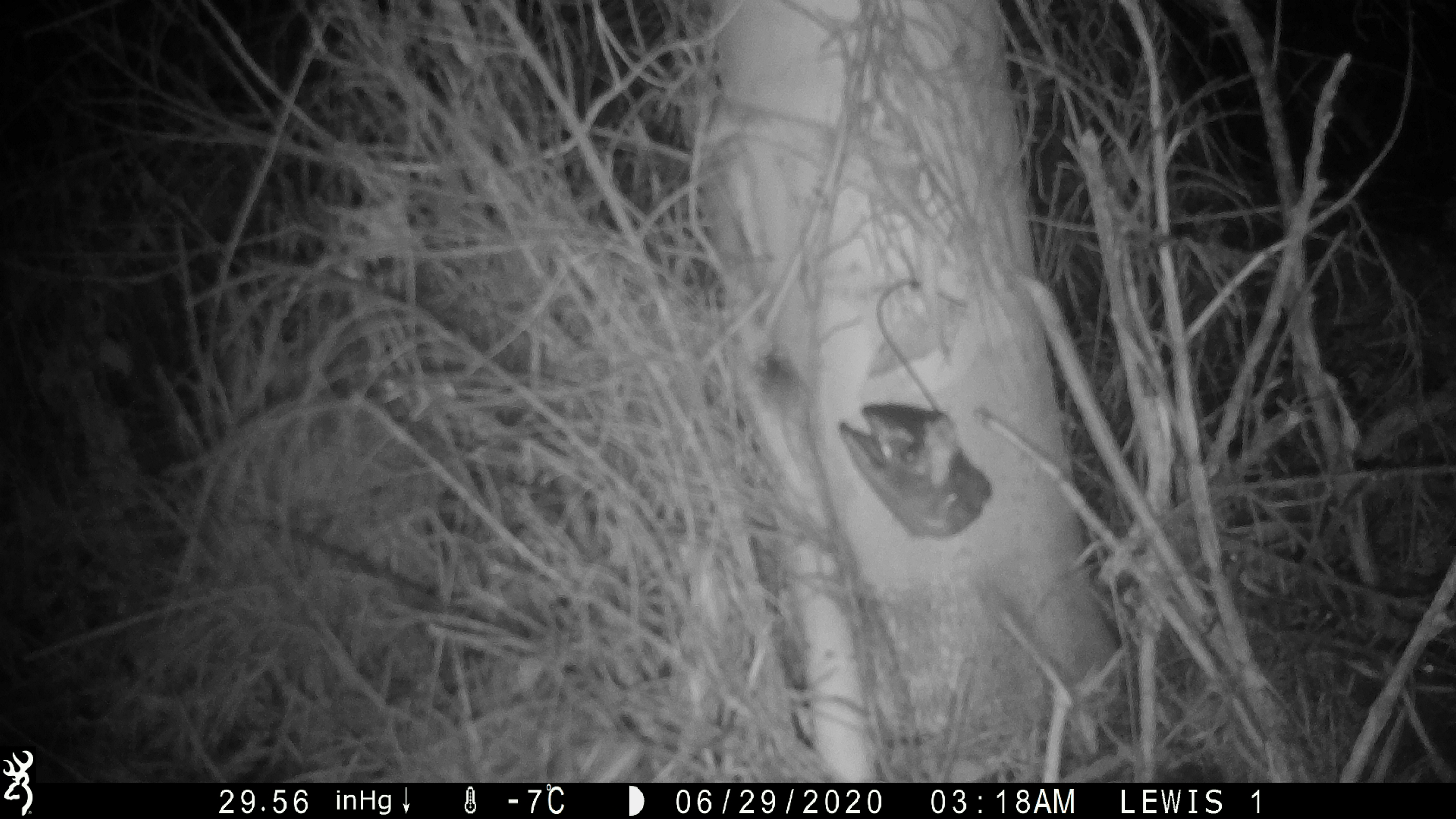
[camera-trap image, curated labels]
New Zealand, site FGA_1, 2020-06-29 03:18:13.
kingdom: Animalia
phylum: Chordata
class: Mammalia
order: Rodentia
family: Muridae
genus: Mus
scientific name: Mus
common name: mouse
Mouse (Mus).